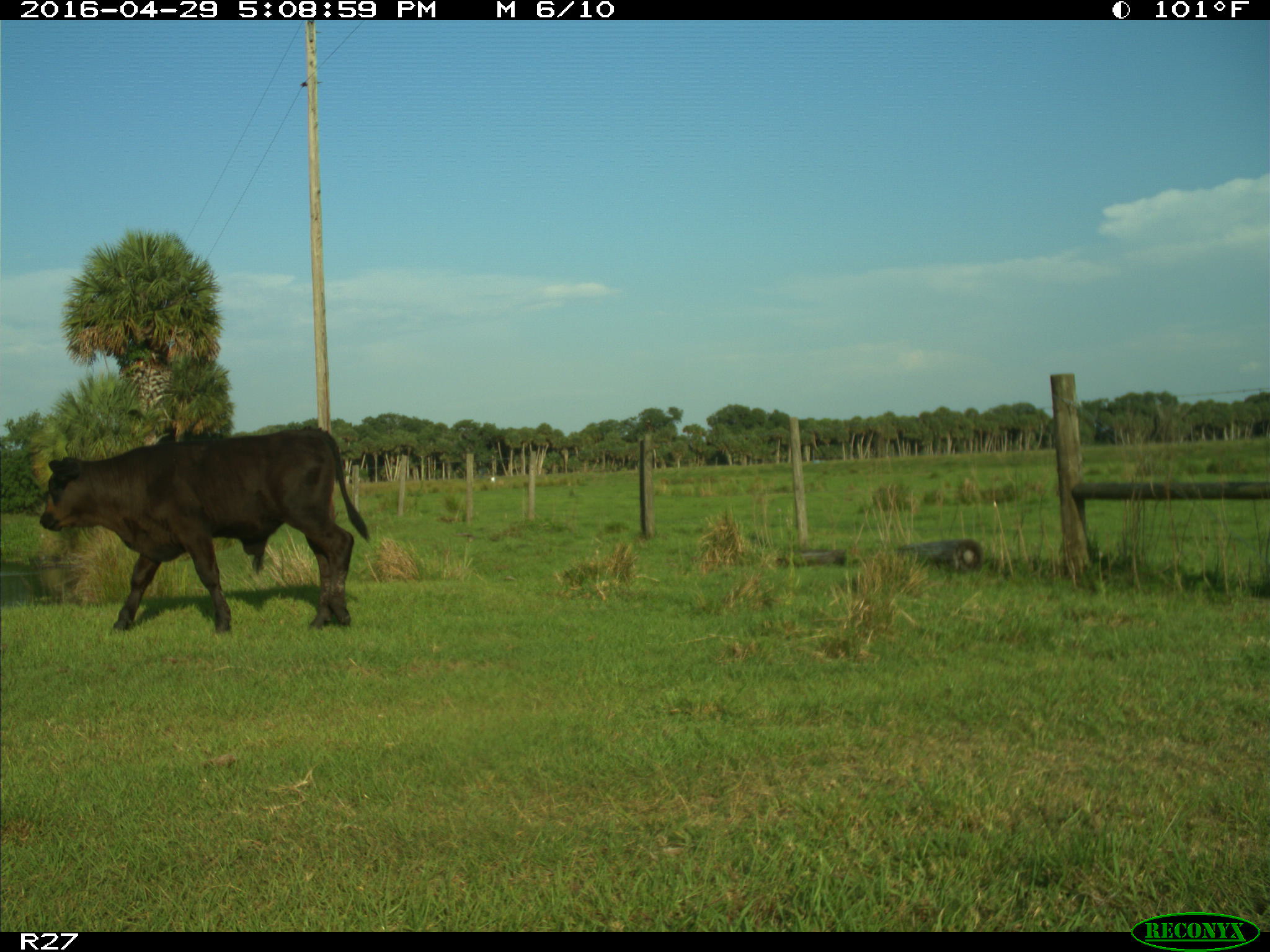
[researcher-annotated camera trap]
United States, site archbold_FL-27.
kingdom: Animalia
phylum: Chordata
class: Mammalia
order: Artiodactyla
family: Bovidae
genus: Bos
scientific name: Bos taurus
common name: domestic cow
Bos taurus (domestic cow).